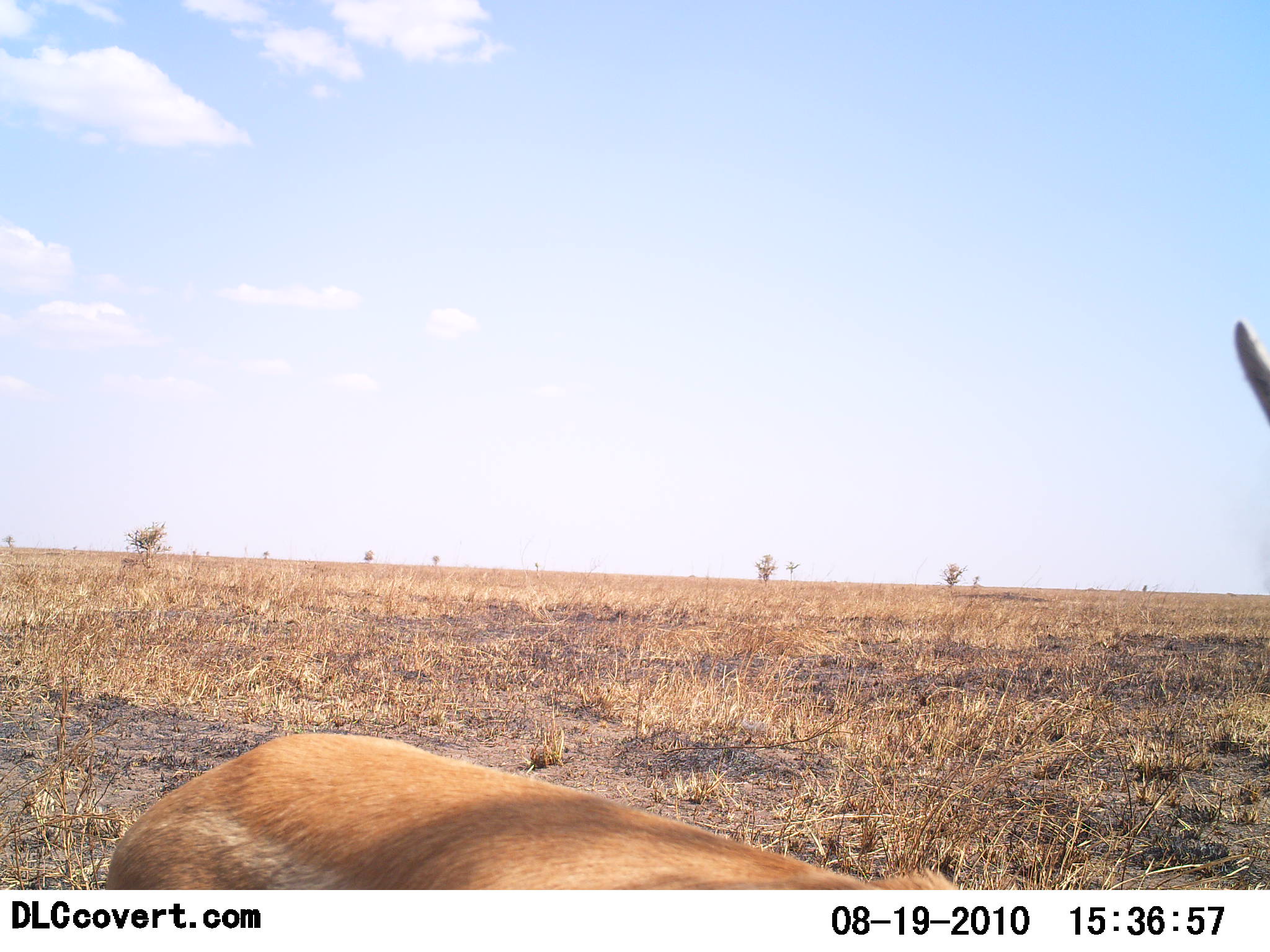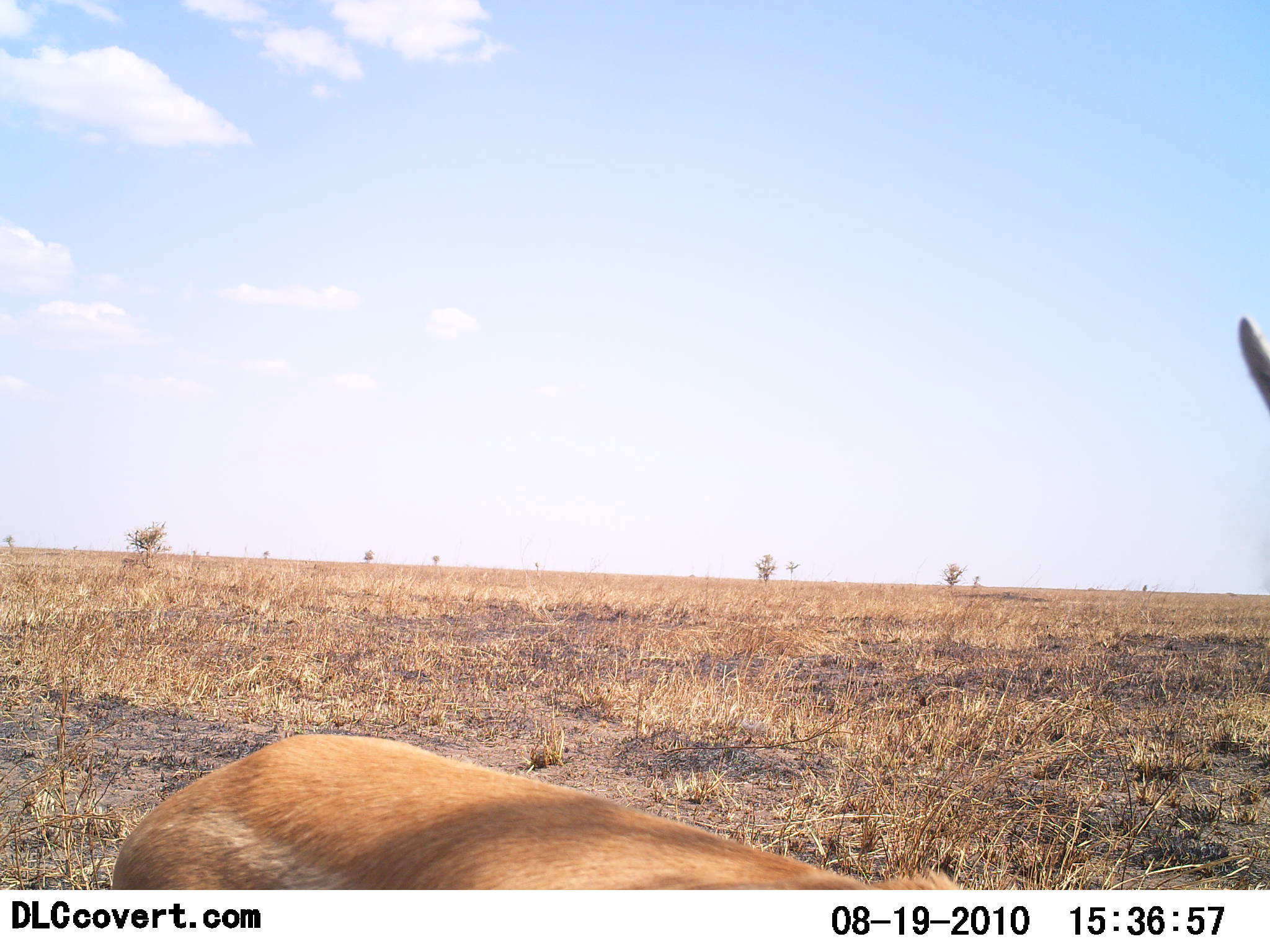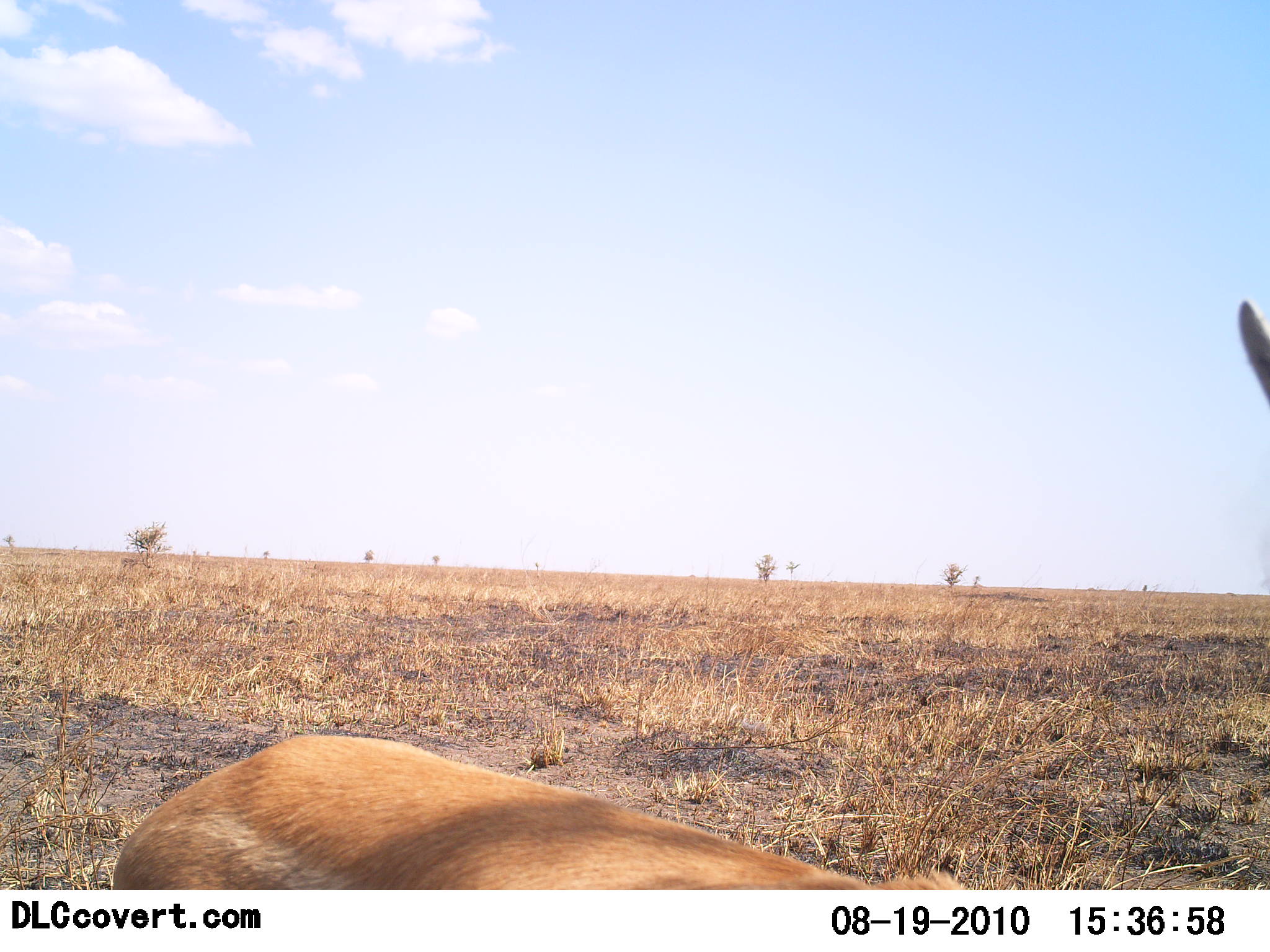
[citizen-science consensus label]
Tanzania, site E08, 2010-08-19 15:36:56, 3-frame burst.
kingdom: Animalia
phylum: Chordata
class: Mammalia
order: Artiodactyla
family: Bovidae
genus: Nanger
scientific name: Nanger granti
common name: grant's gazelle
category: gazellegrants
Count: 1.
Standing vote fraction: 100%.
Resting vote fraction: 0%.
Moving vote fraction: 0%.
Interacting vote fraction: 0%.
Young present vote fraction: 0%.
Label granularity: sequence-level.